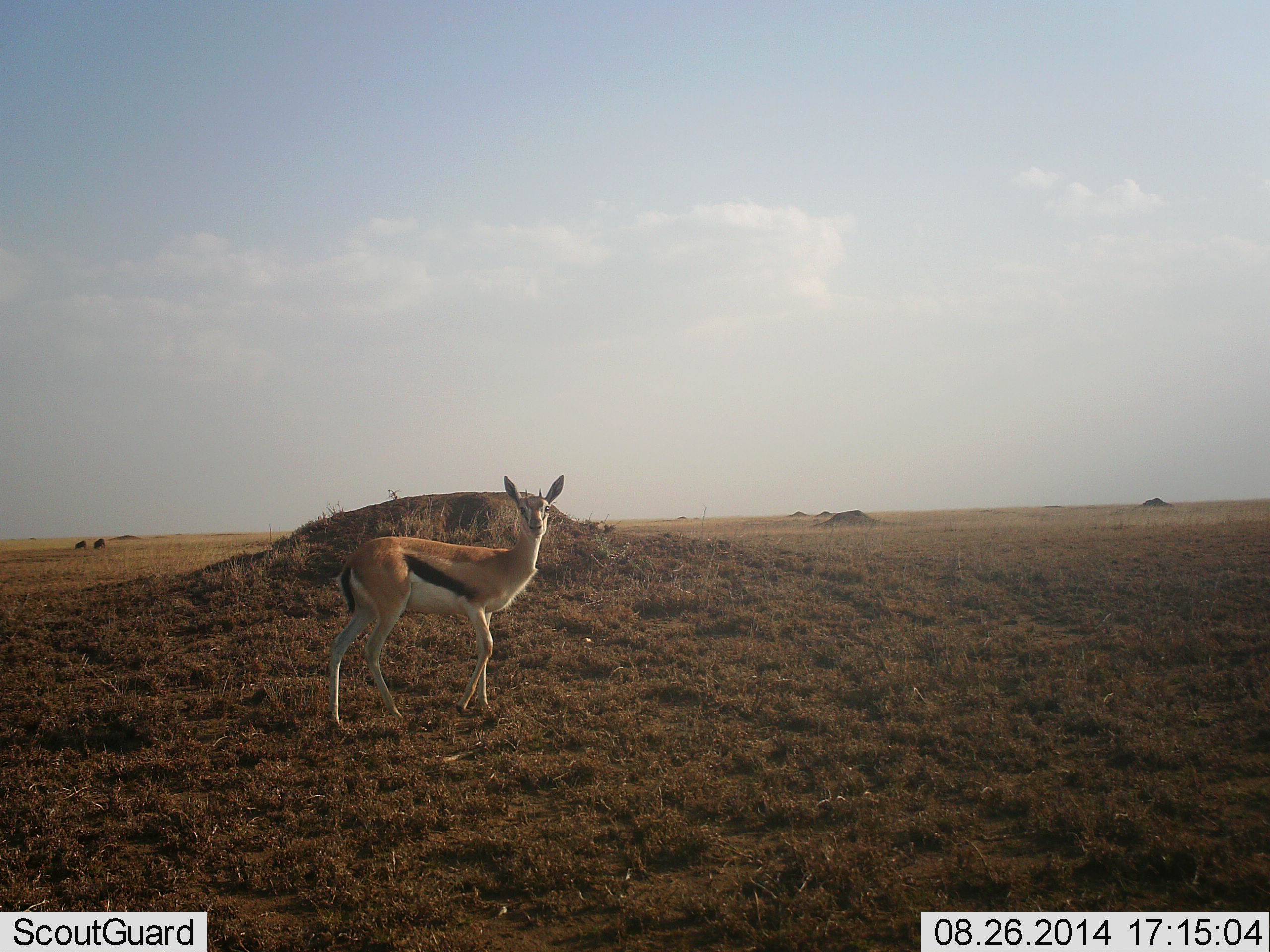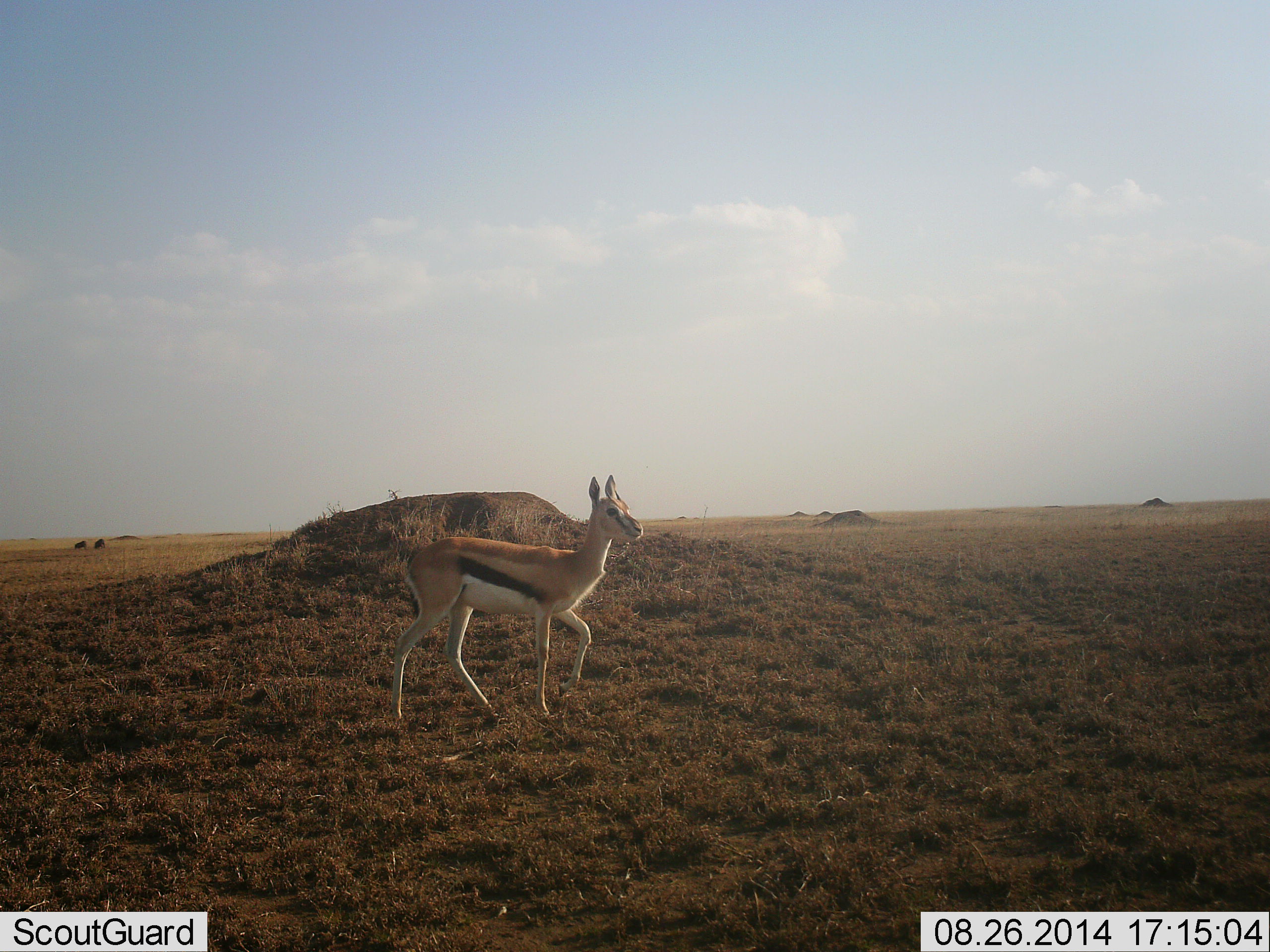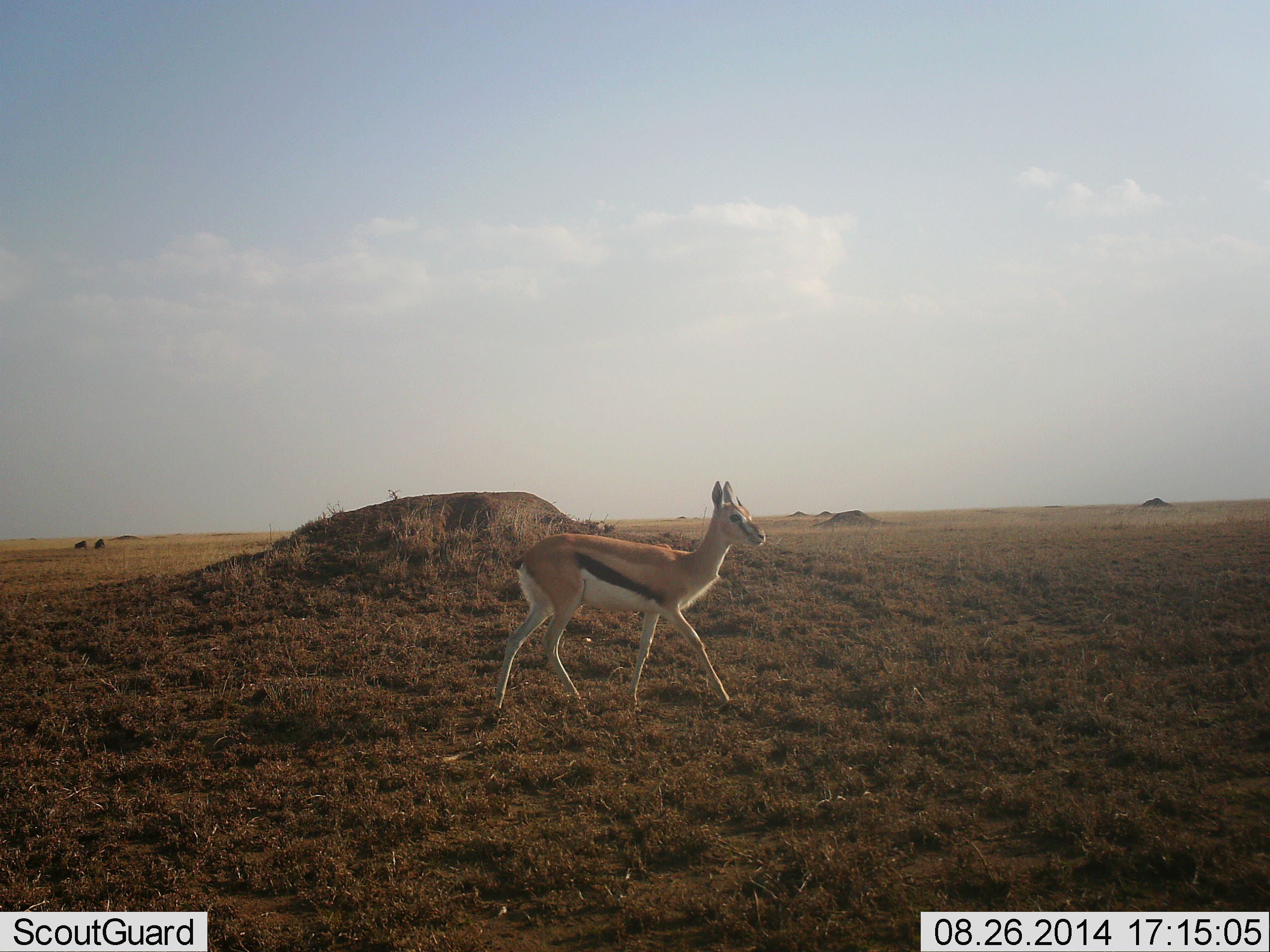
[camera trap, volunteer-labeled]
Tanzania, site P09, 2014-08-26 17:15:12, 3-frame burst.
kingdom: Animalia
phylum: Chordata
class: Mammalia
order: Artiodactyla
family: Bovidae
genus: Eudorcas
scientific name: Eudorcas thomsonii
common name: thomson's gazelle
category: gazellethomsons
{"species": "gazellethomsons (thomson's gazelle) (Eudorcas thomsonii)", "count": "1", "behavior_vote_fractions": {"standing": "10%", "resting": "0%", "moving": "90%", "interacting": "0%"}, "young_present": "0%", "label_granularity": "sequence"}